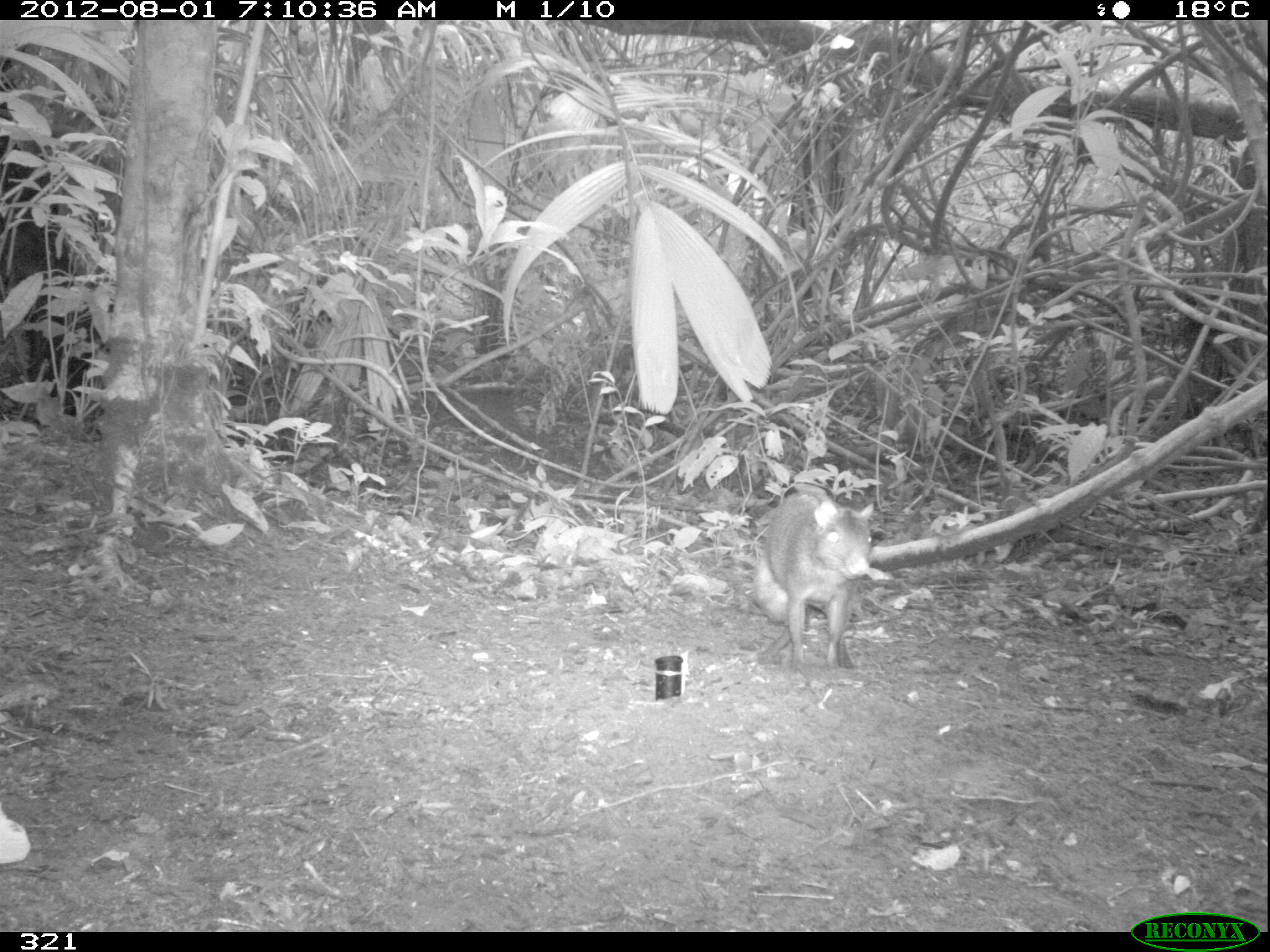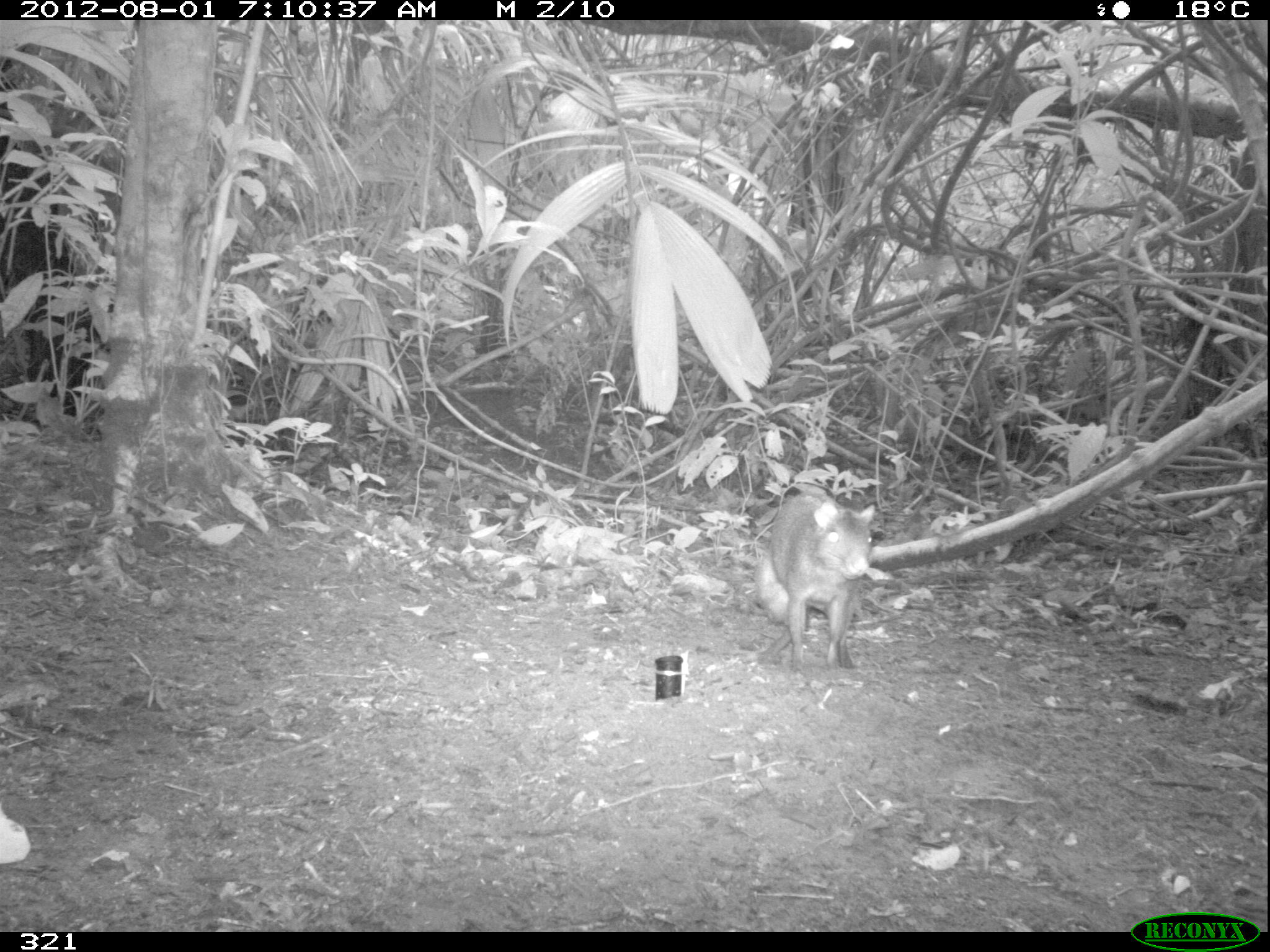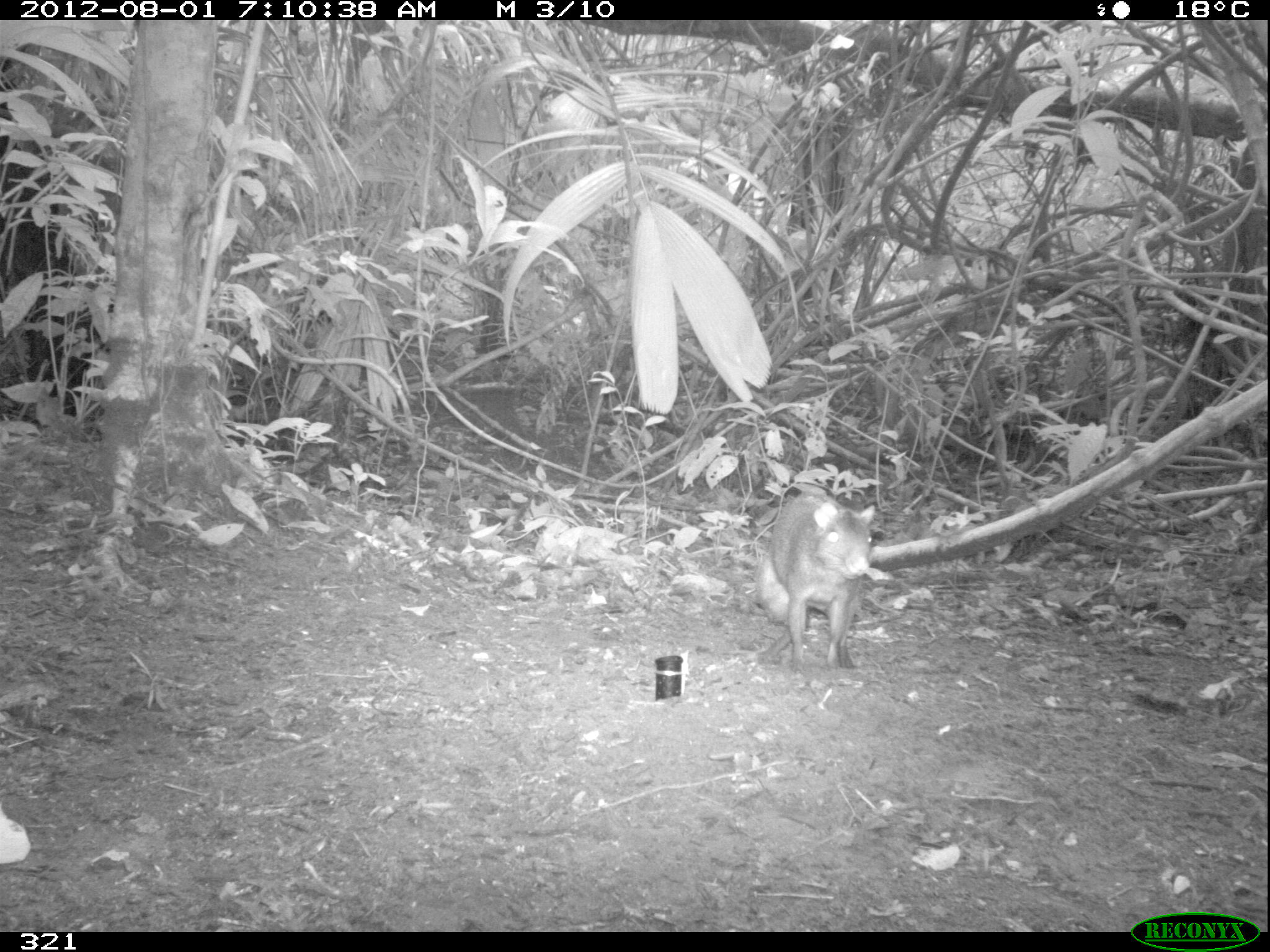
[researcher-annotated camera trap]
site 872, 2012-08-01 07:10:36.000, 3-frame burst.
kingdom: Animalia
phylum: Chordata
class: Mammalia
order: Rodentia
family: Dasyproctidae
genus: Dasyprocta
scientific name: Dasyprocta punctata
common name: central american agouti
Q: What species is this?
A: Dasyprocta punctata (central american agouti).